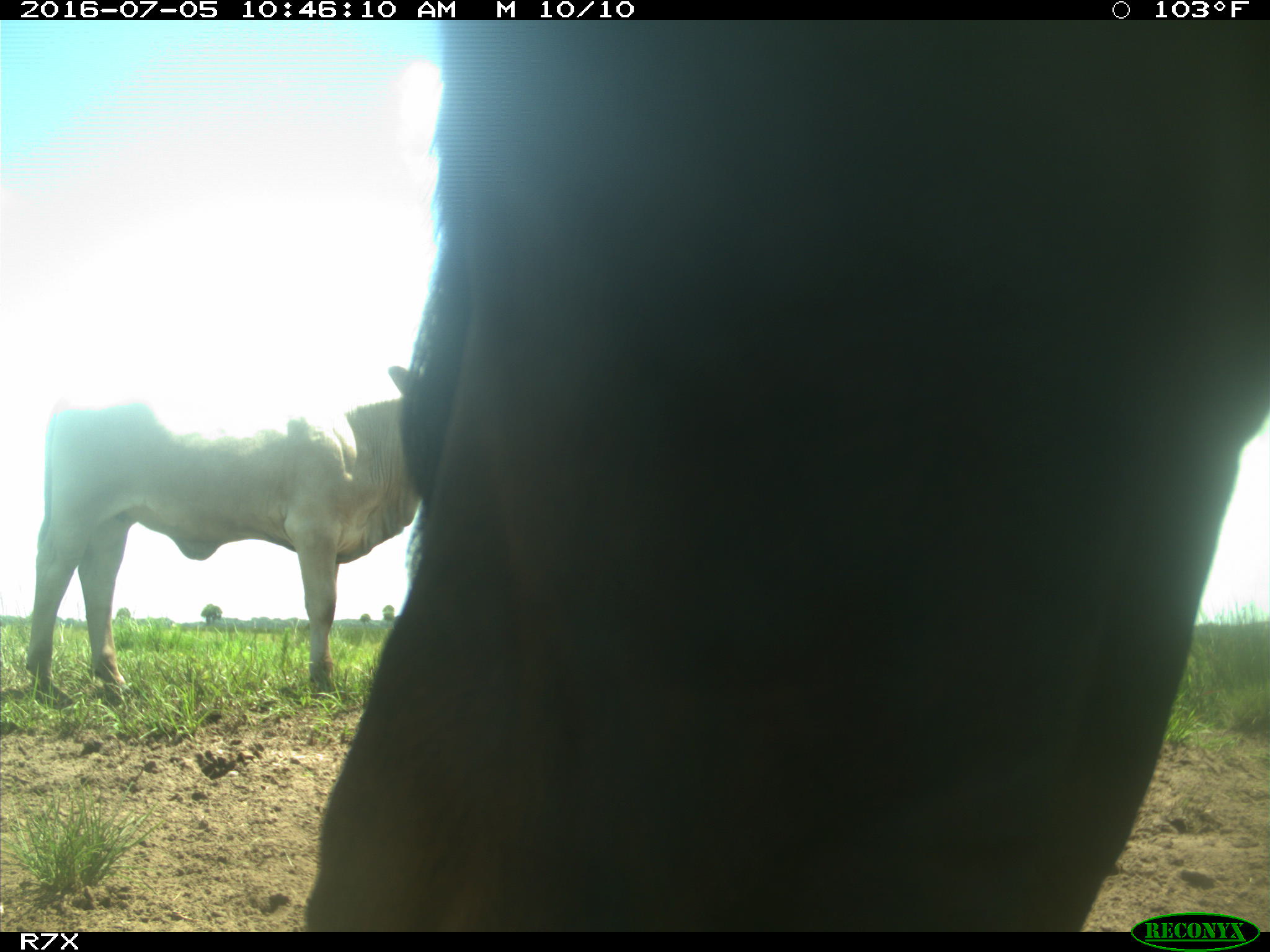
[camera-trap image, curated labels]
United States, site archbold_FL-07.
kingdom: Animalia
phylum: Chordata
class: Mammalia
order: Artiodactyla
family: Bovidae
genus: Bos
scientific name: Bos taurus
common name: domestic cow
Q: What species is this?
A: Bos taurus (domestic cow).